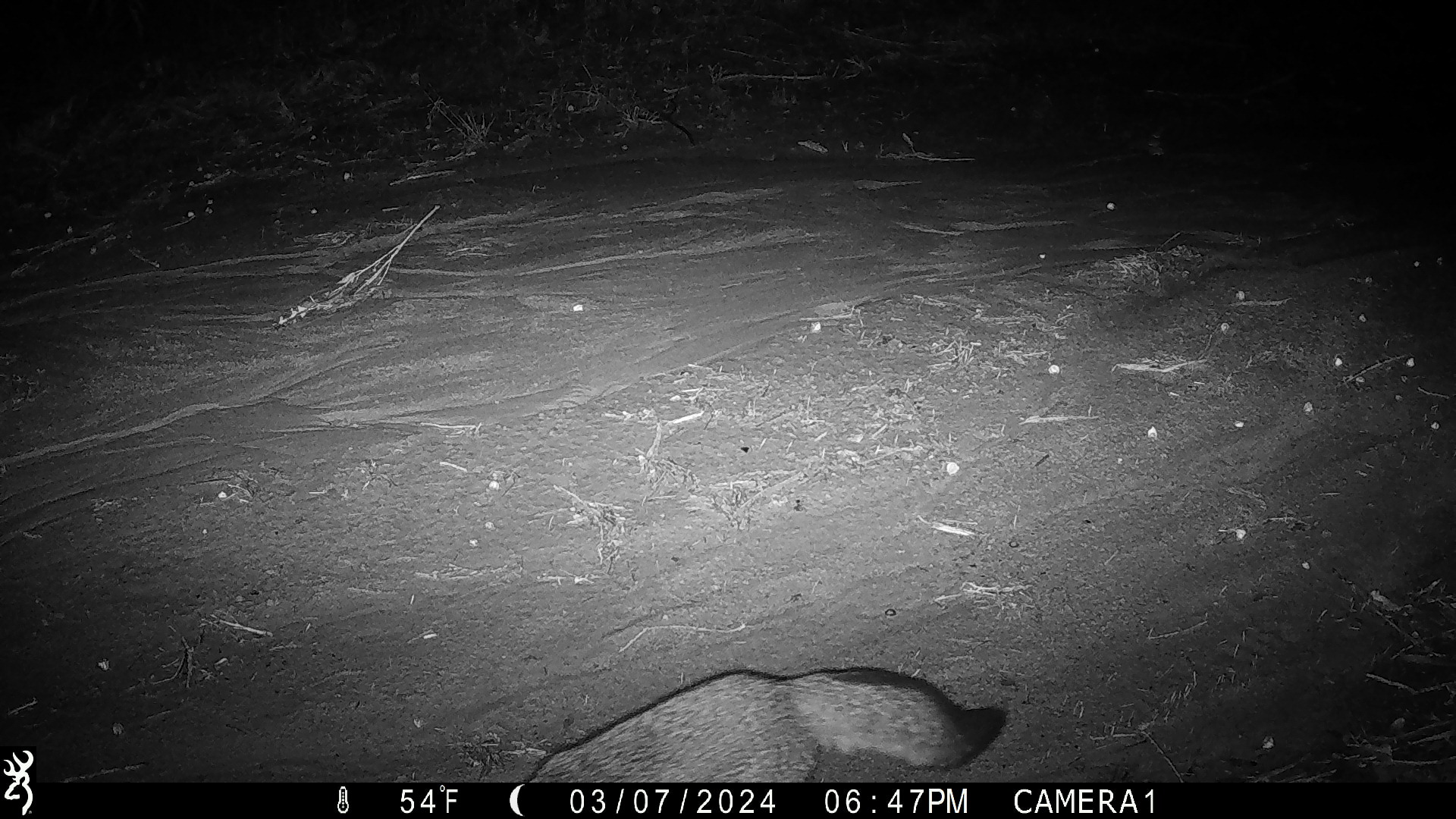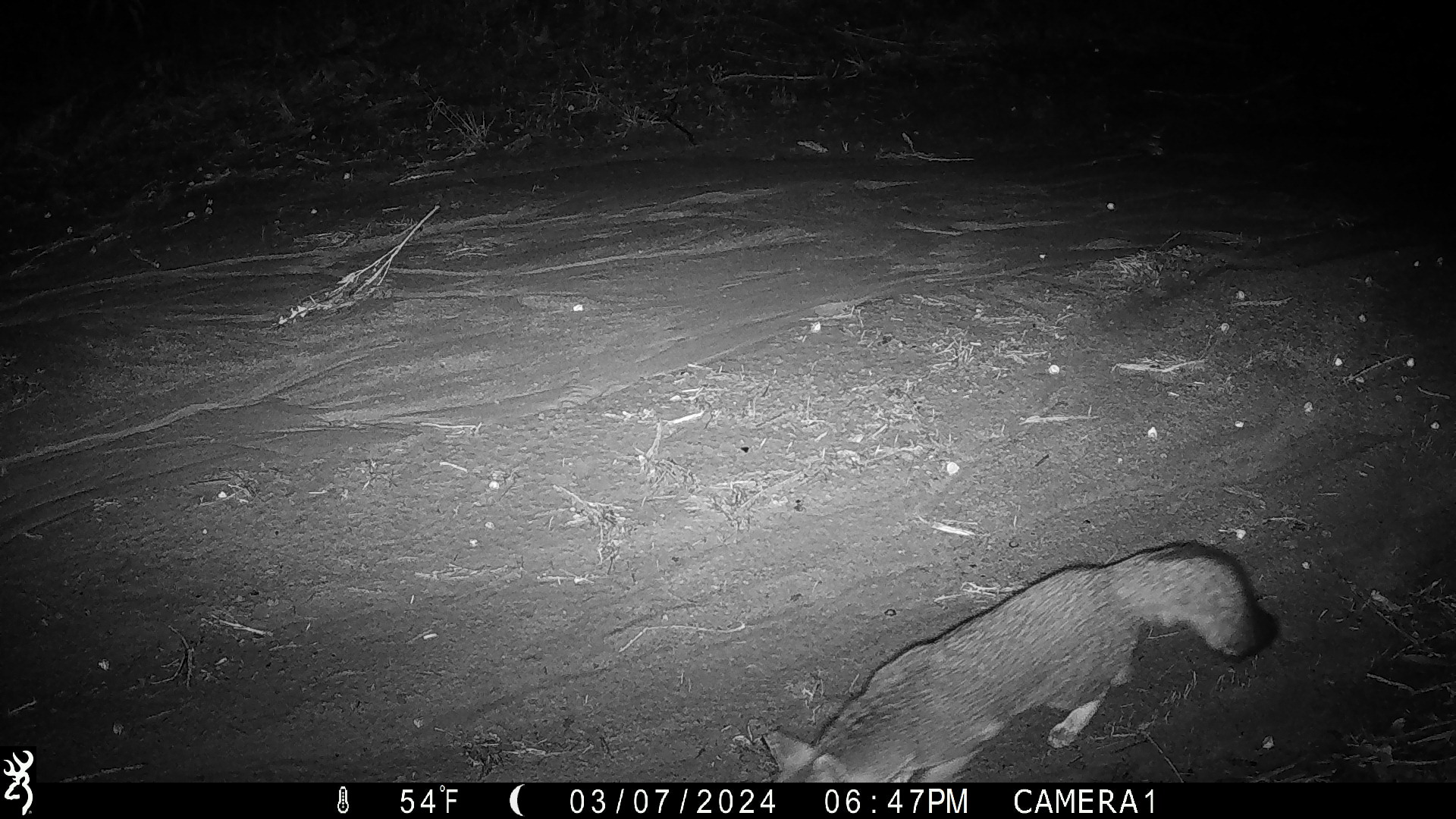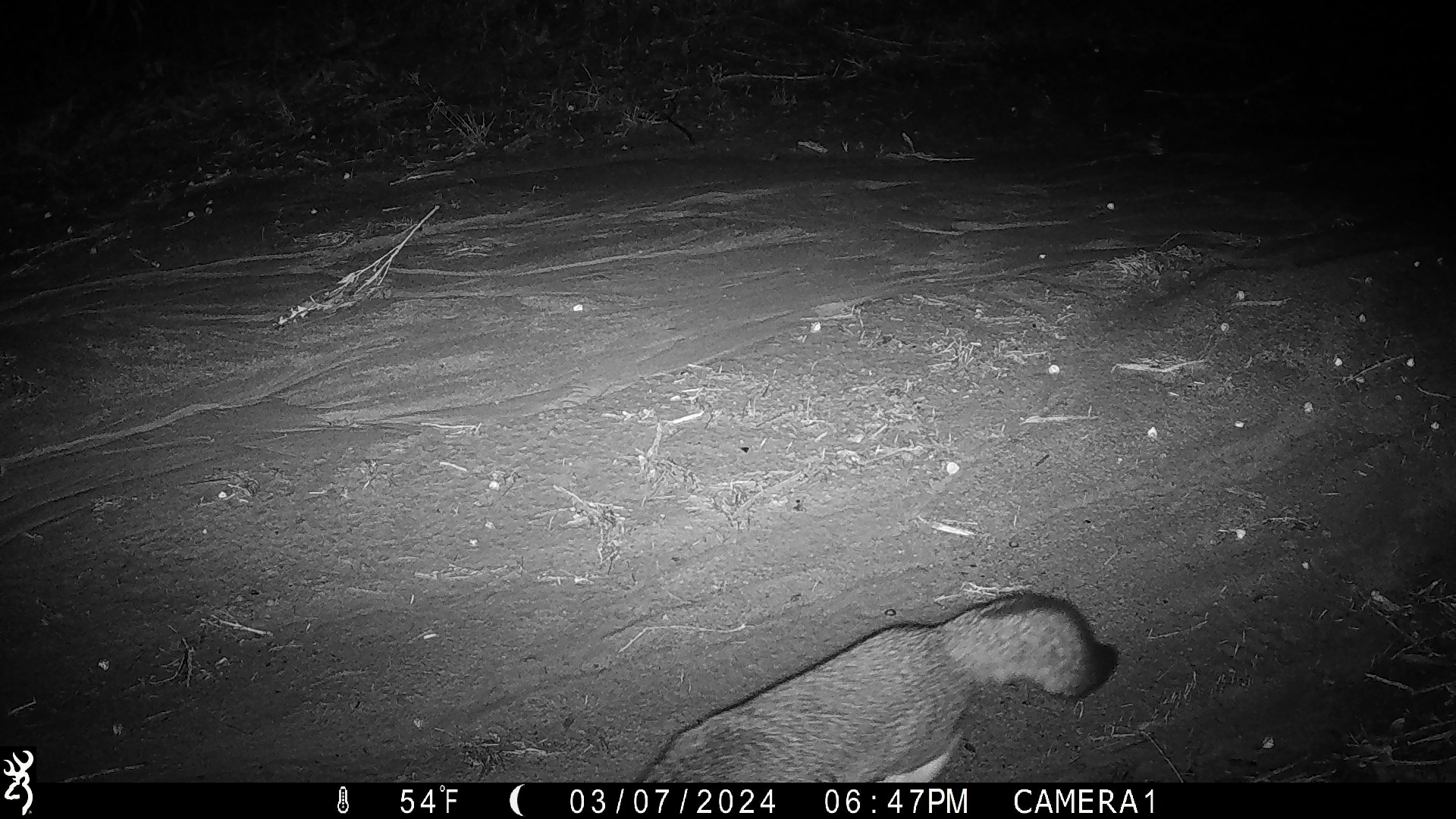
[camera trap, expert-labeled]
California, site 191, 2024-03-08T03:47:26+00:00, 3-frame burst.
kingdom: Animalia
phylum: Chordata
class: Mammalia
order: Carnivora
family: Canidae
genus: Urocyon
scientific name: Urocyon cinereoargenteus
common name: gray fox